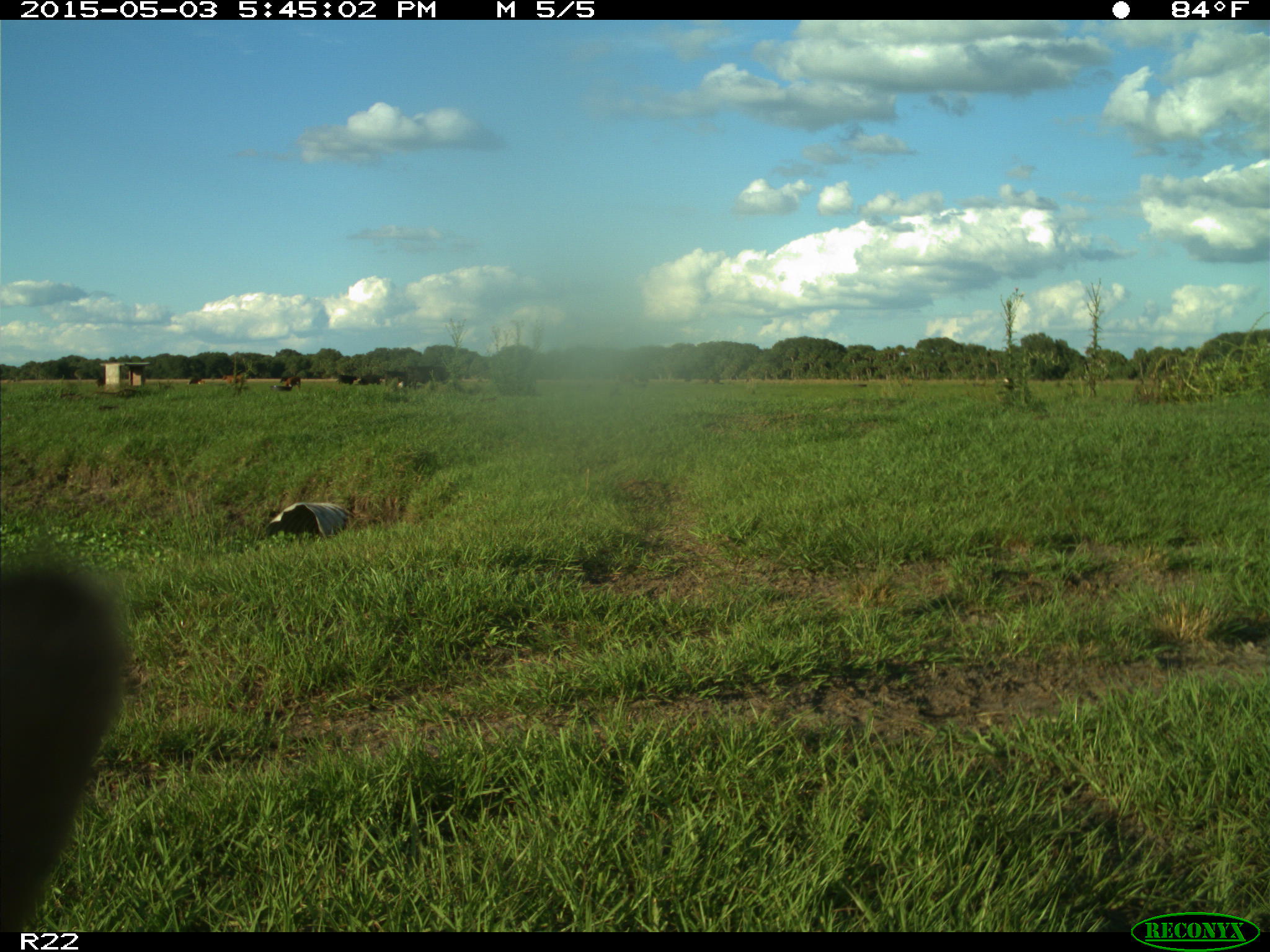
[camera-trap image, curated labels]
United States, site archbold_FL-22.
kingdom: Animalia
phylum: Chordata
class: Mammalia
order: Artiodactyla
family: Bovidae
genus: Bos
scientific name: Bos taurus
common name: domestic cow